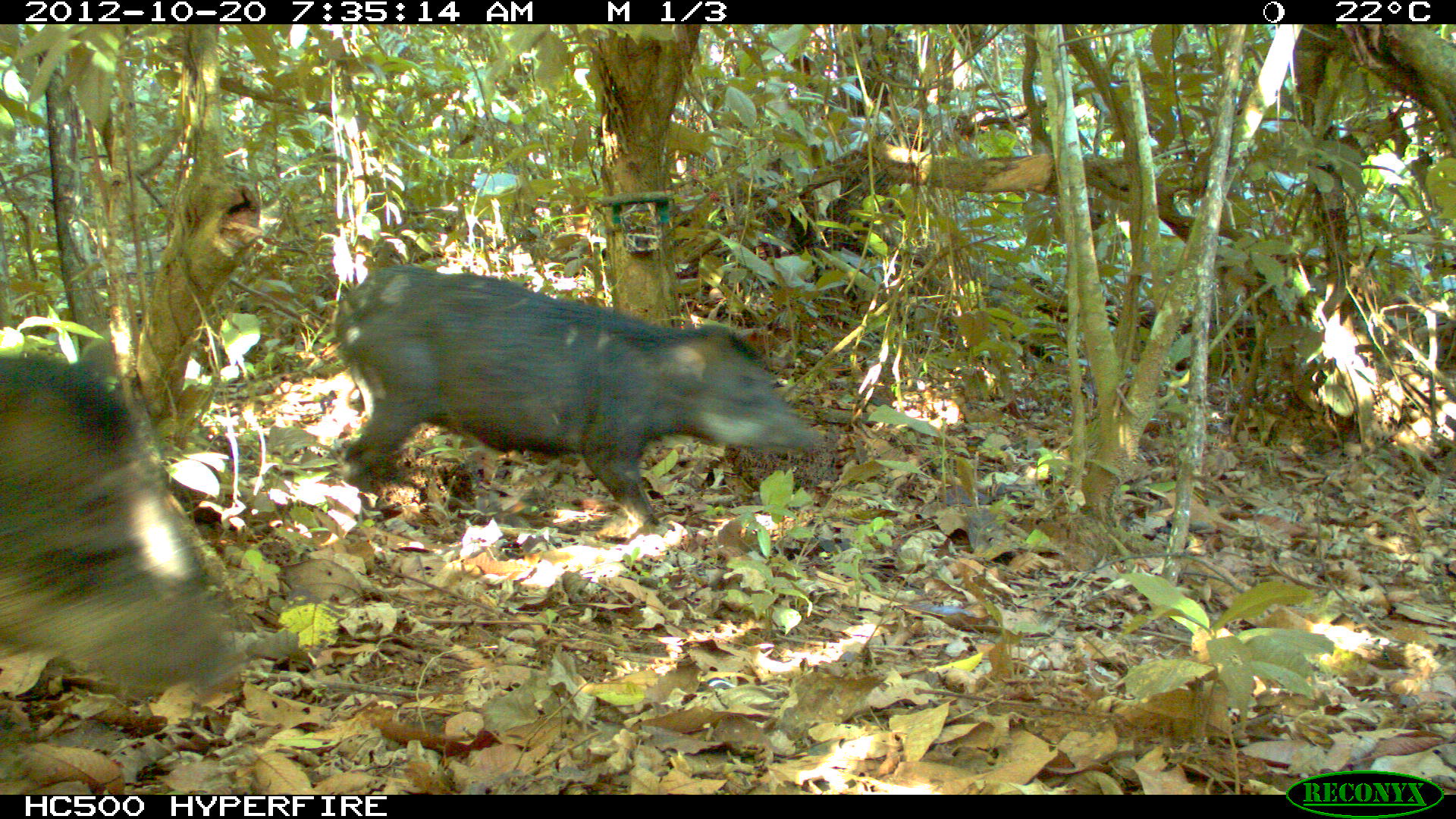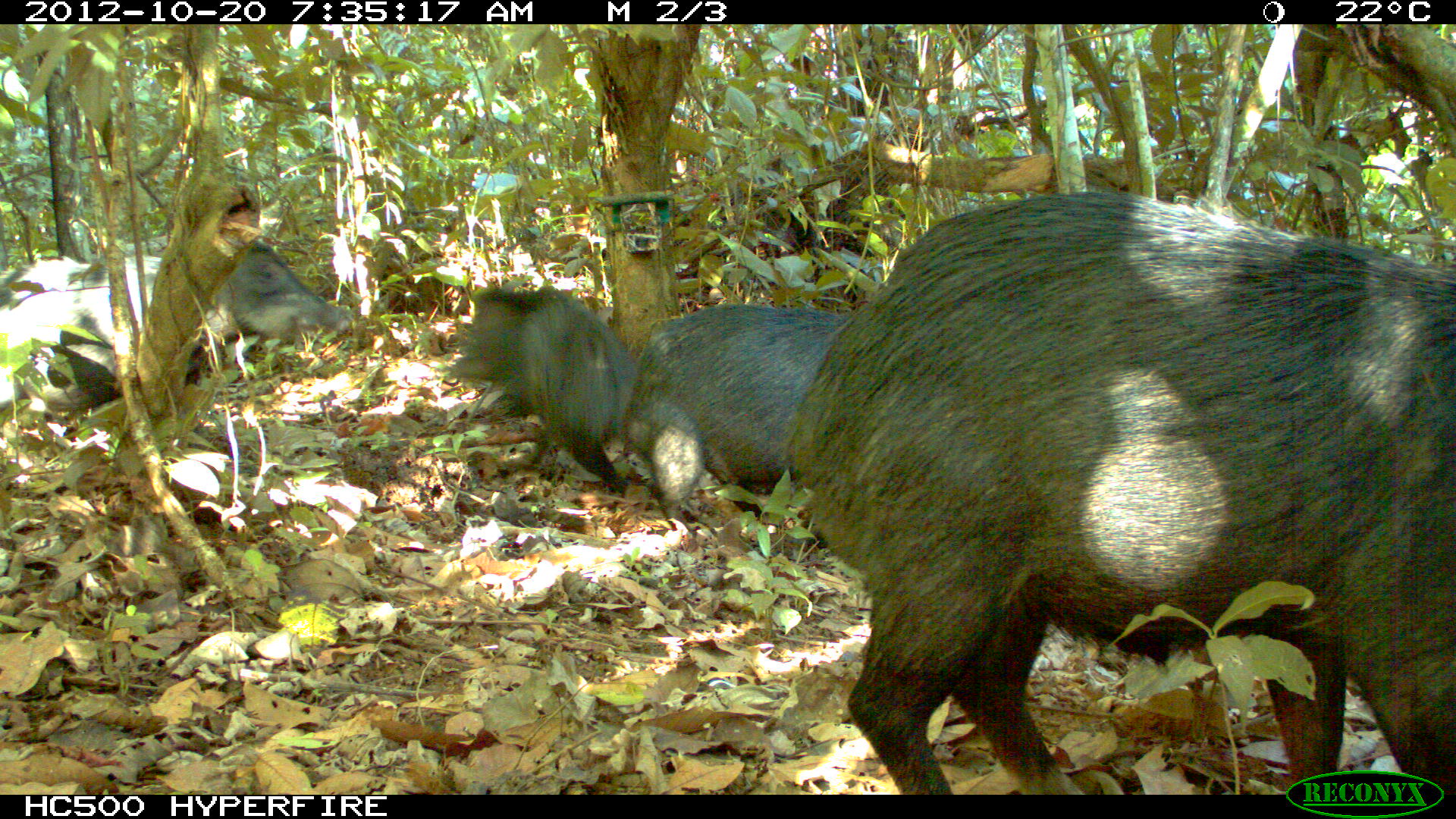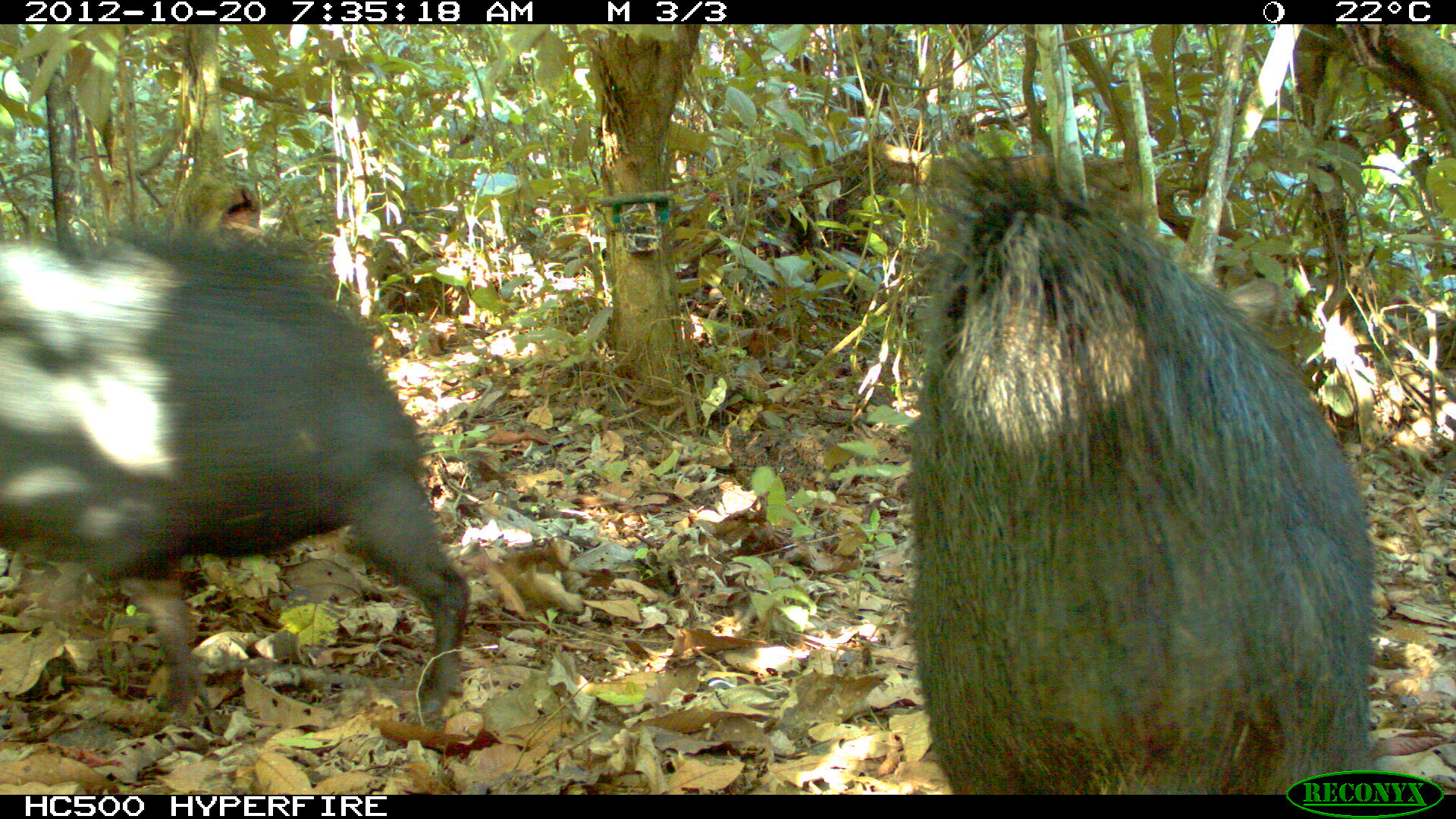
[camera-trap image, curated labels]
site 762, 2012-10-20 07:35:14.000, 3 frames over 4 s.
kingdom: Animalia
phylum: Chordata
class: Mammalia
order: Artiodactyla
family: Tayassuidae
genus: Tayassu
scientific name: Tayassu pecari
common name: white-lipped peccary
Tayassu pecari (white-lipped peccary).